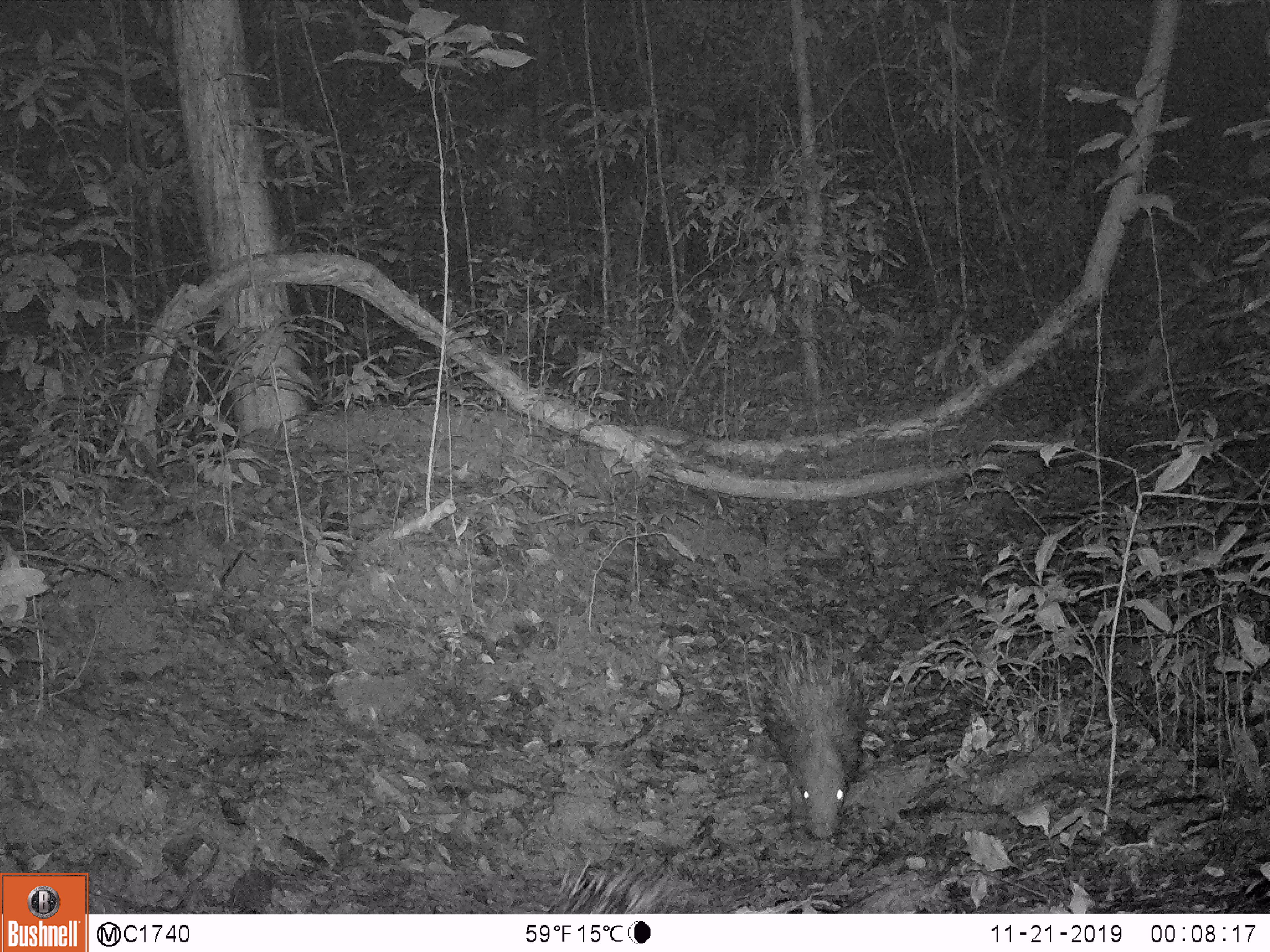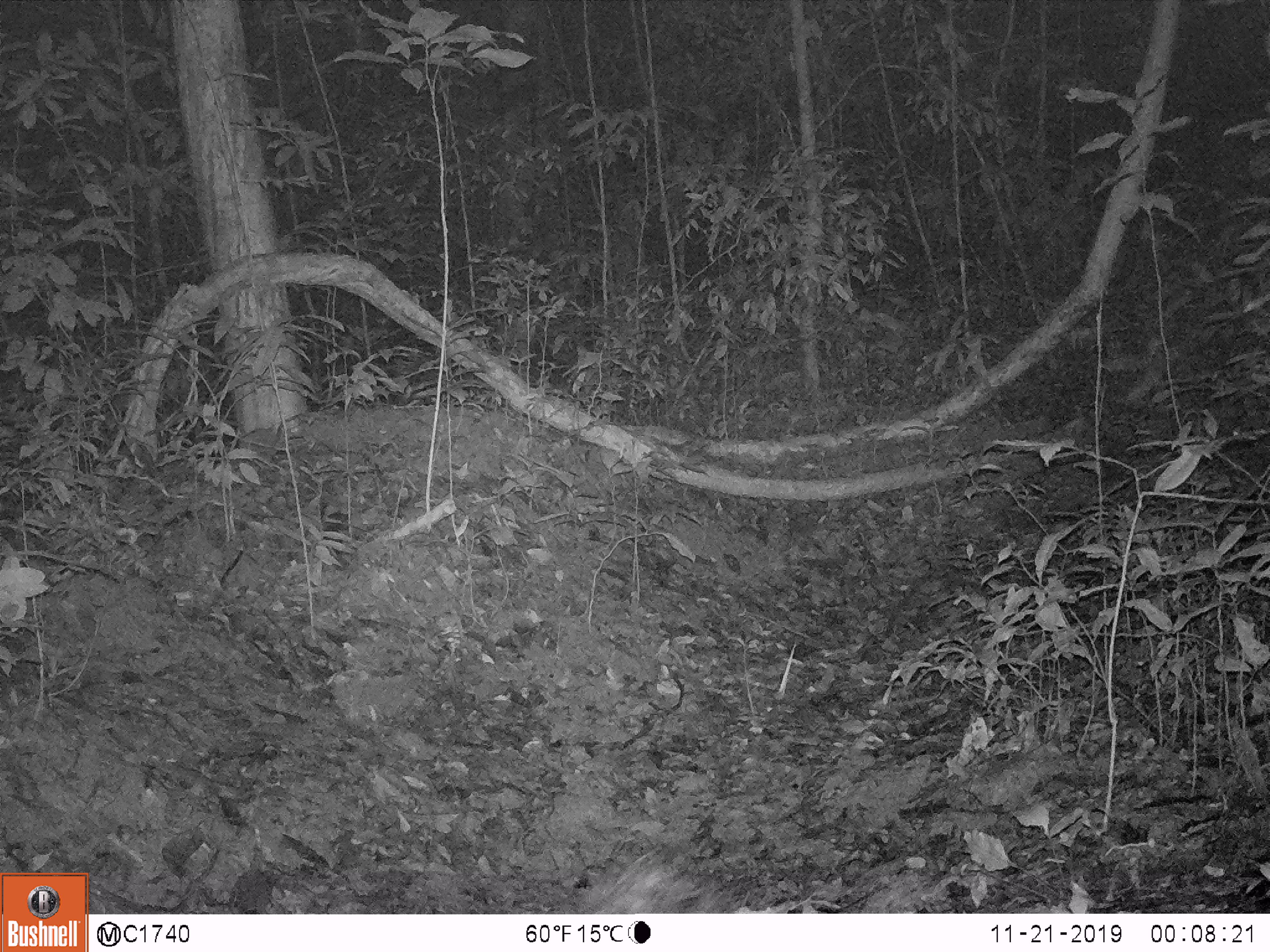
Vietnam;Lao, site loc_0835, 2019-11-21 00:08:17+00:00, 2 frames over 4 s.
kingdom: Animalia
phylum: Chordata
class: Mammalia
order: Rodentia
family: Hystricidae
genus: Hystrix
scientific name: Hystrix brachyura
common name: malayan porcupine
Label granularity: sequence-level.